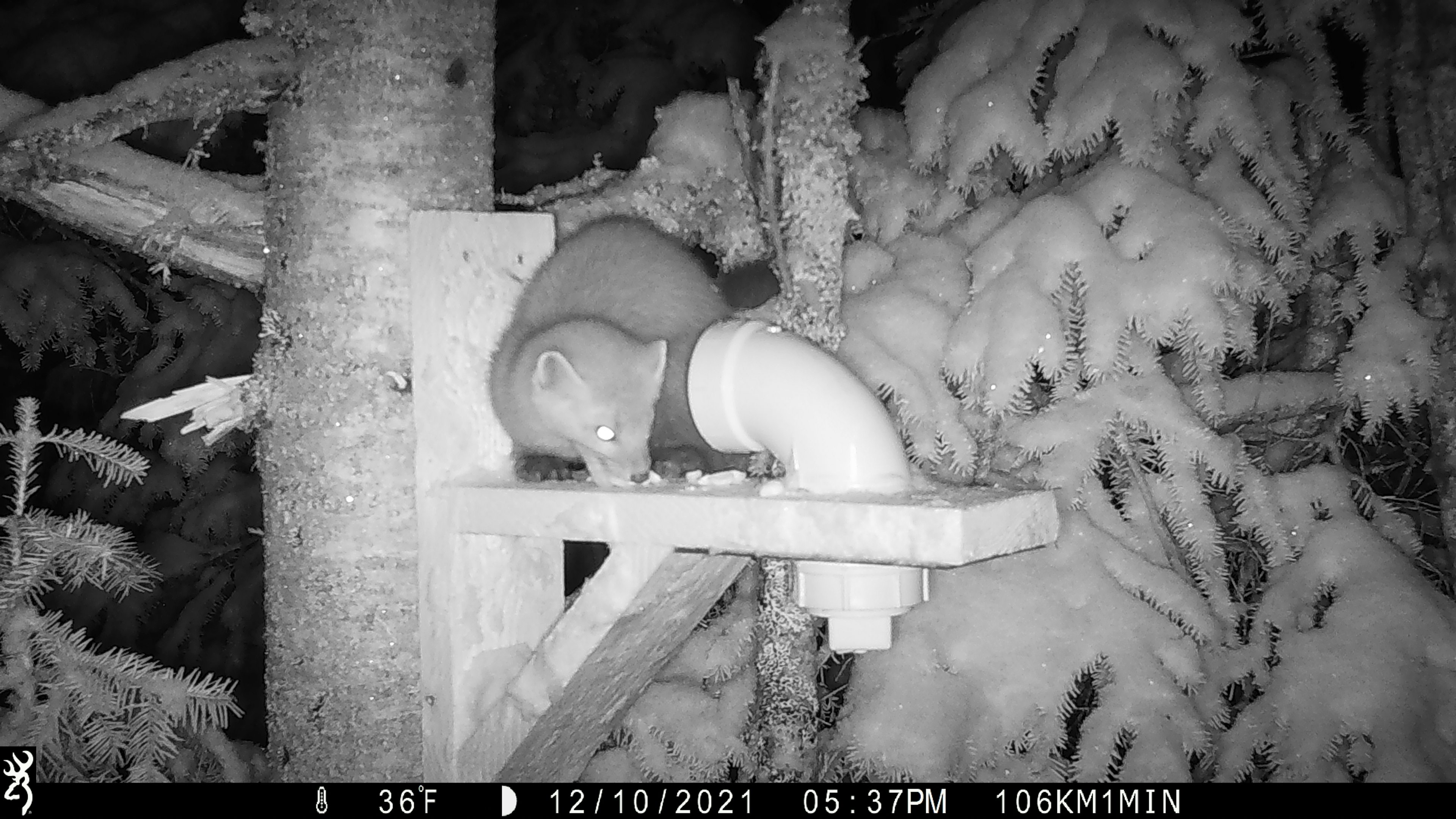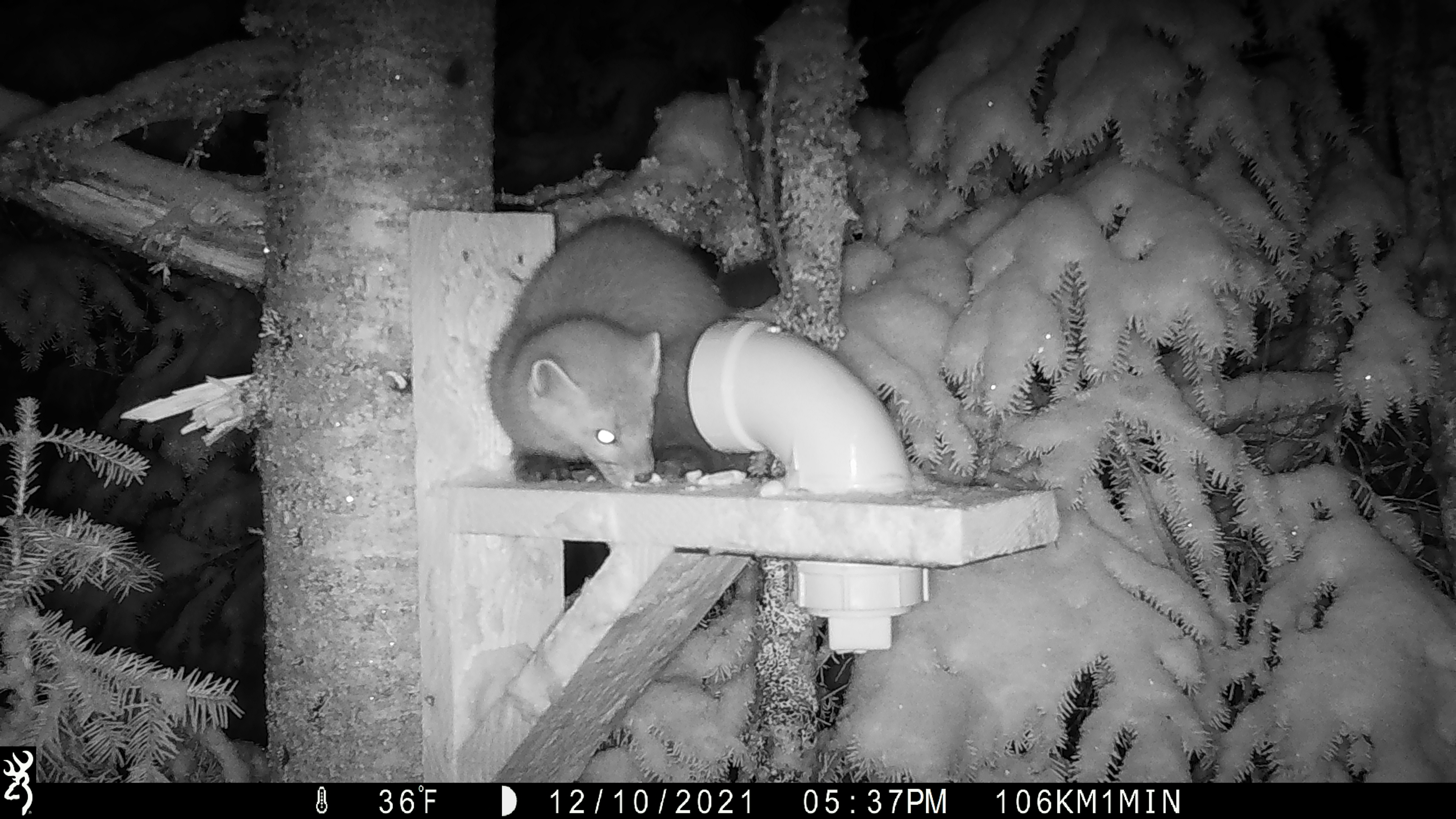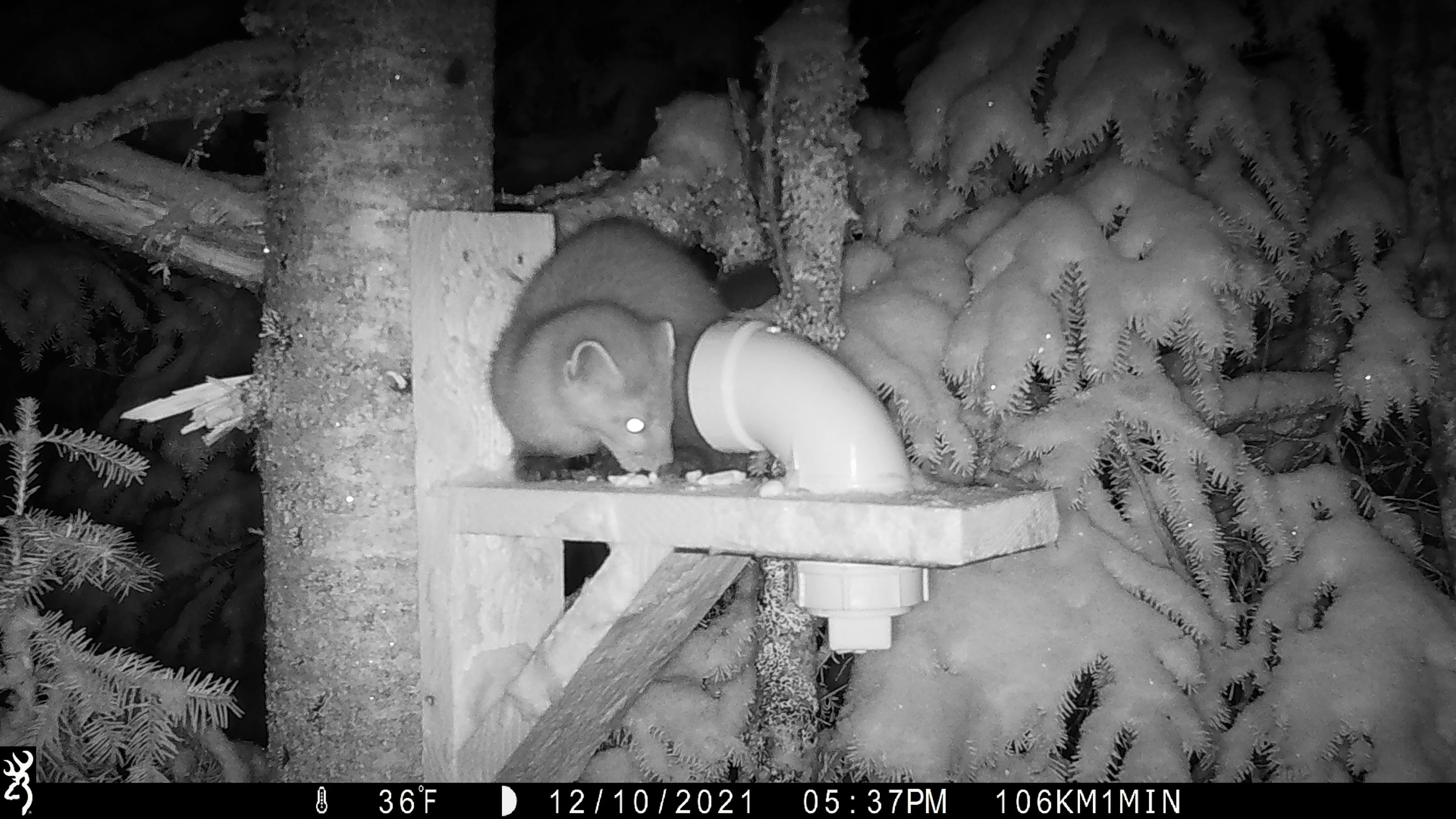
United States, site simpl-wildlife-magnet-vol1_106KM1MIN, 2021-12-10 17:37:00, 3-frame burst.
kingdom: Animalia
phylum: Chordata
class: Mammalia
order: Carnivora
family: Mustelidae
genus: Martes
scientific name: Martes americana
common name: american marten